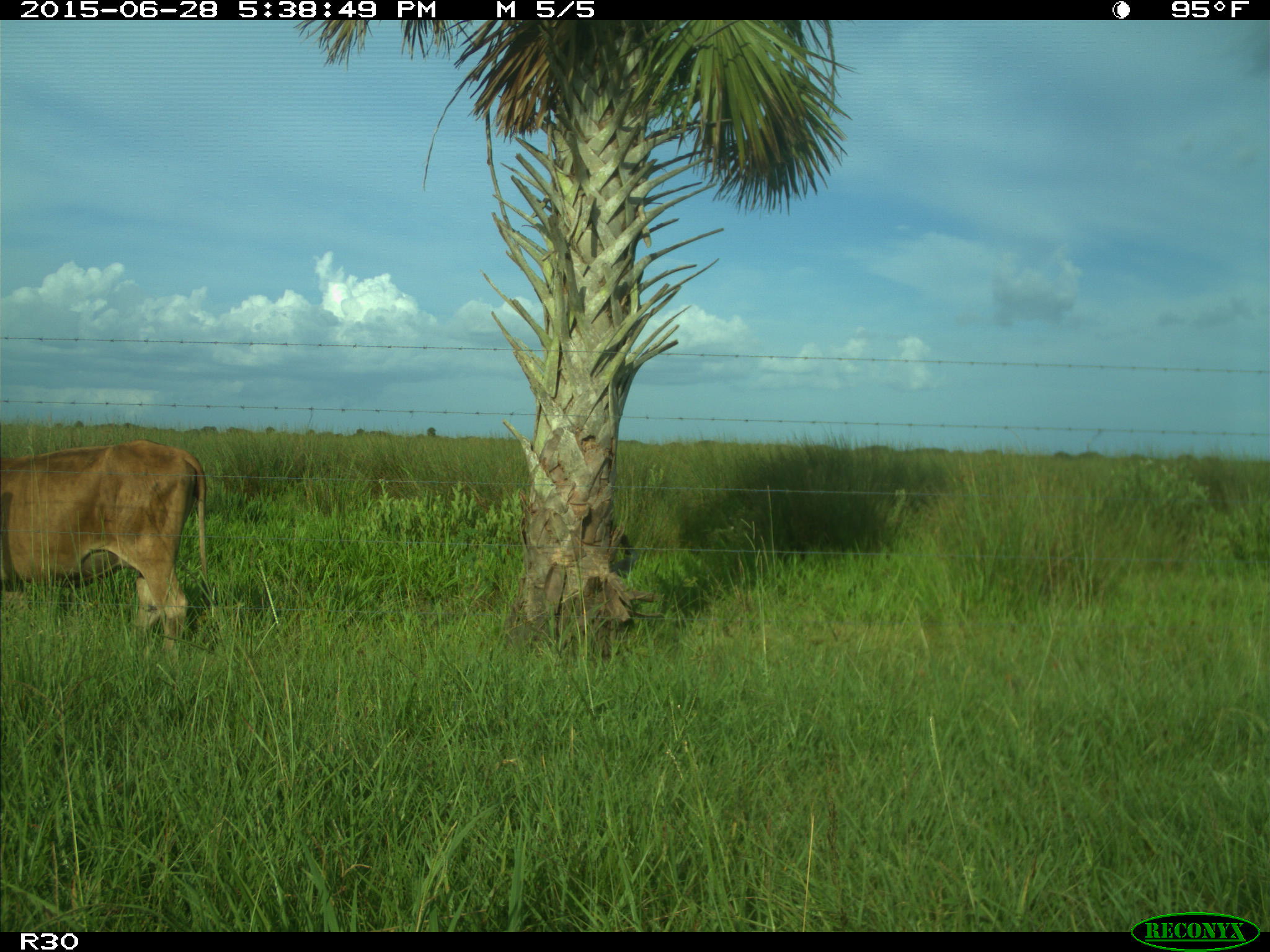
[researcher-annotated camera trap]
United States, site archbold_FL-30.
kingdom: Animalia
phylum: Chordata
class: Mammalia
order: Artiodactyla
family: Bovidae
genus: Bos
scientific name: Bos taurus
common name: domestic cow